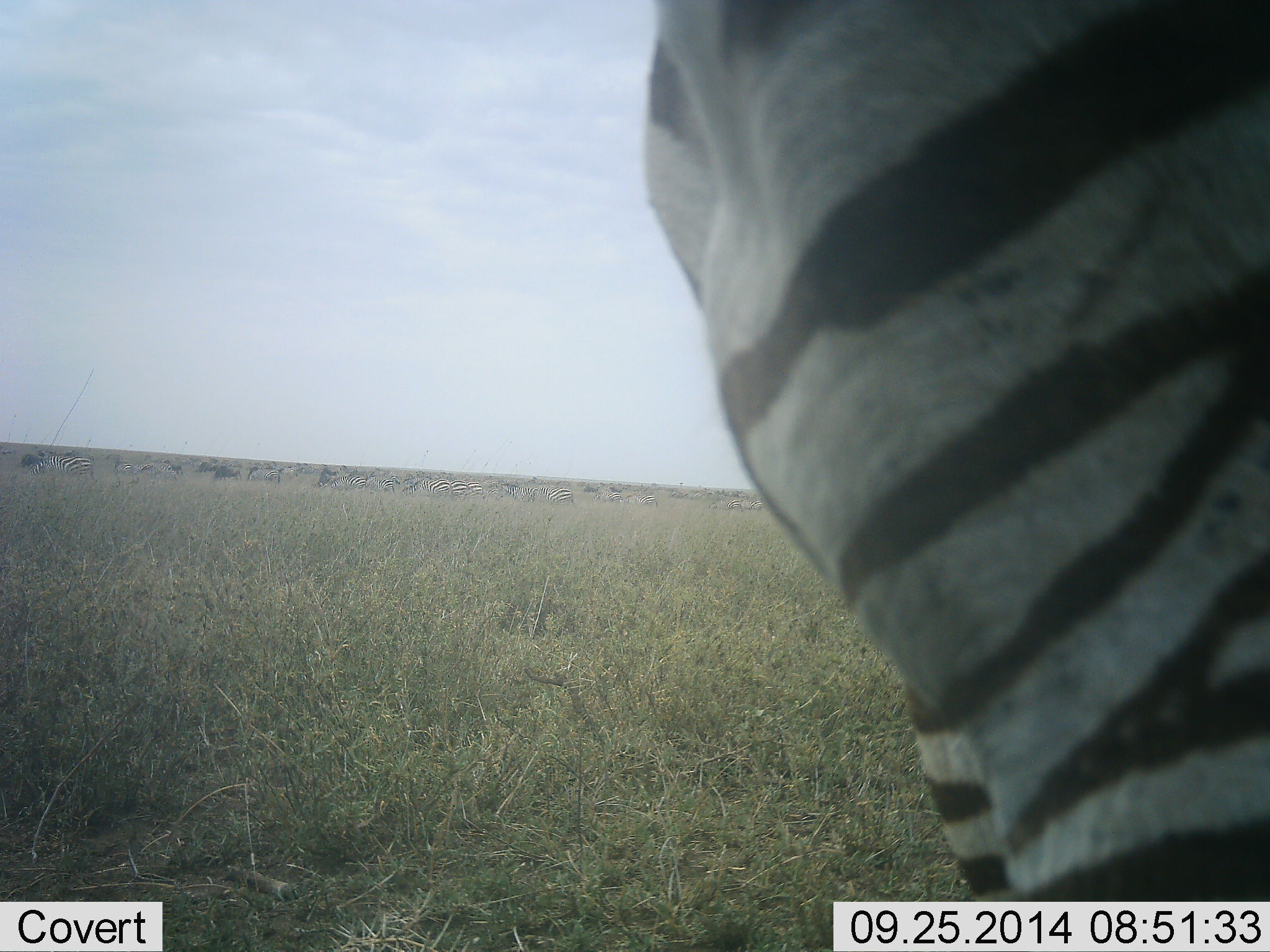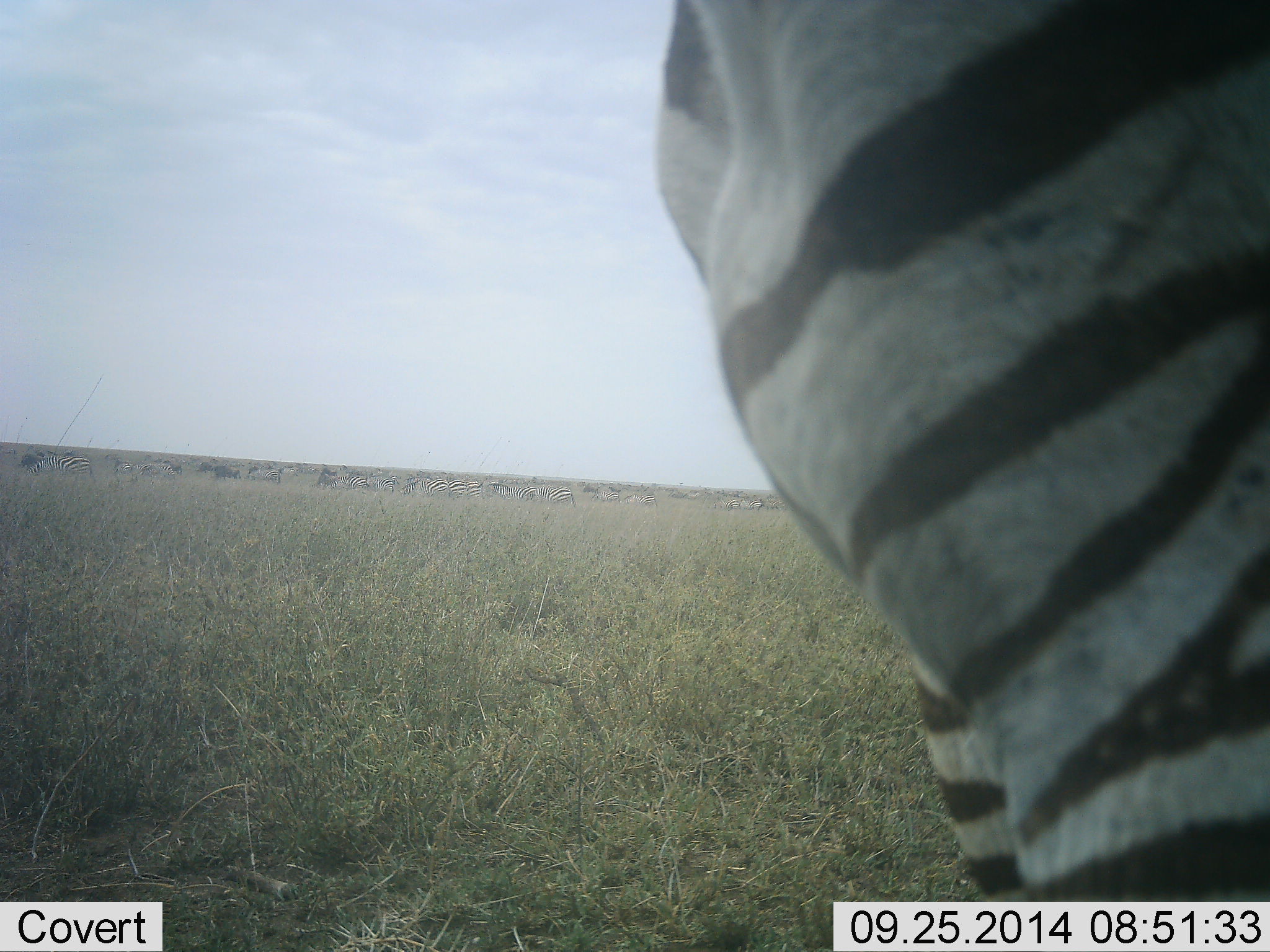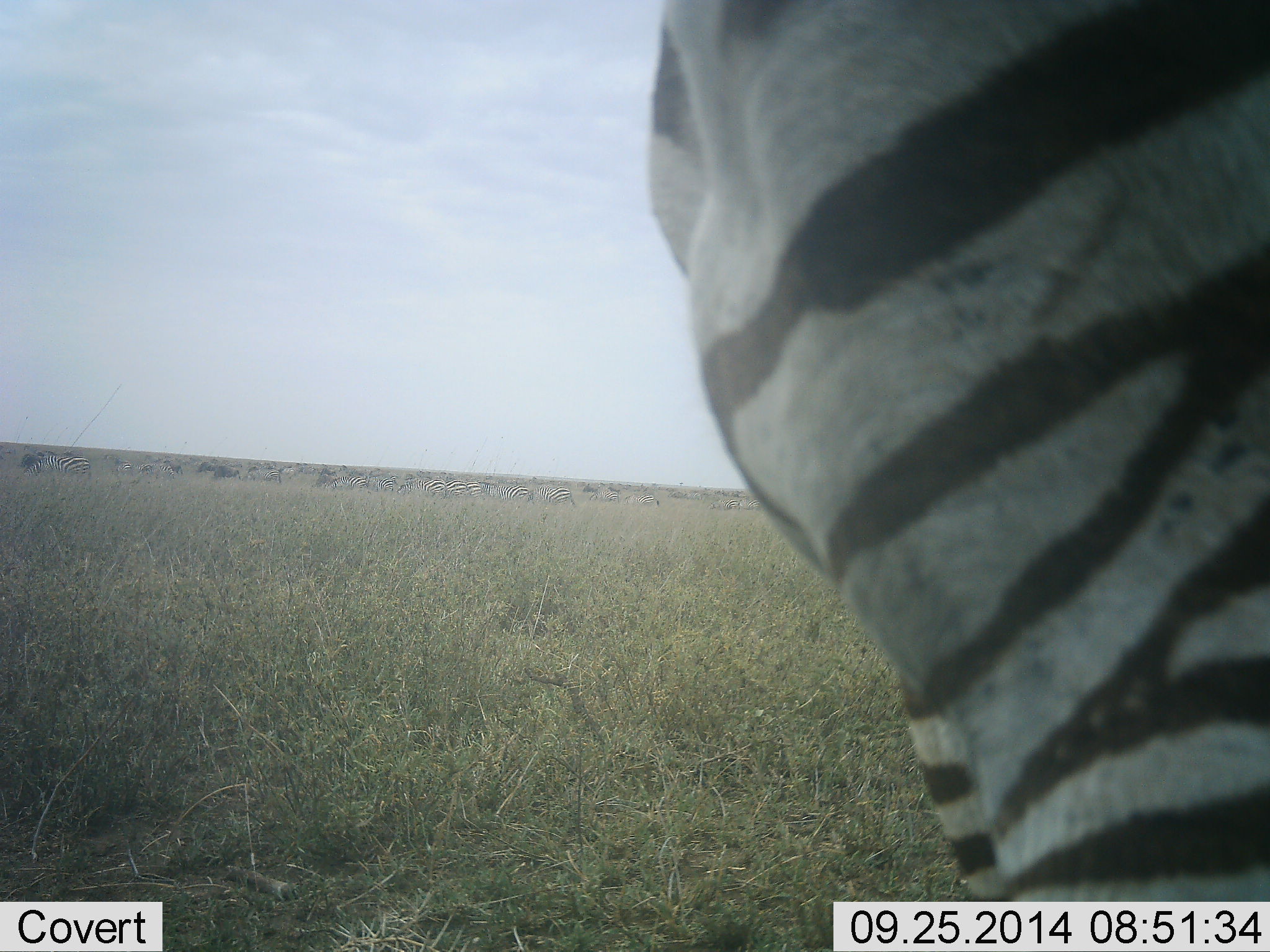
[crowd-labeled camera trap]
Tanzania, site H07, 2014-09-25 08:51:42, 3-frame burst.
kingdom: Animalia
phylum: Chordata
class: Mammalia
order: Perissodactyla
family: Equidae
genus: Equus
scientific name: Equus quagga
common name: plains zebra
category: zebra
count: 1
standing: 100%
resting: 0%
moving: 20%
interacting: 10%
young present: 0%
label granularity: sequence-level